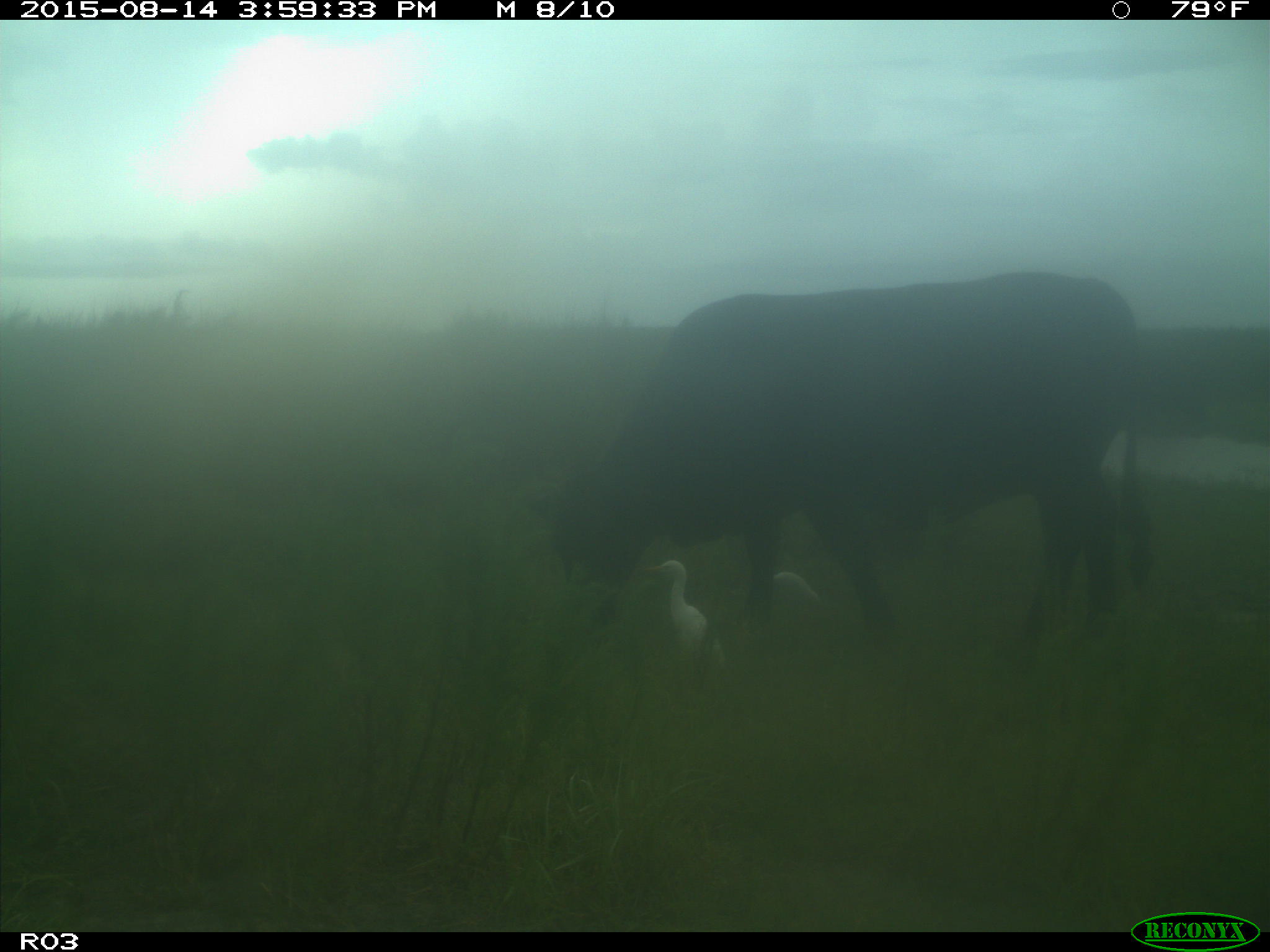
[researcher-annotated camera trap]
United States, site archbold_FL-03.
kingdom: Animalia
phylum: Chordata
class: Mammalia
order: Artiodactyla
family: Bovidae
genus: Bos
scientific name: Bos taurus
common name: domestic cow